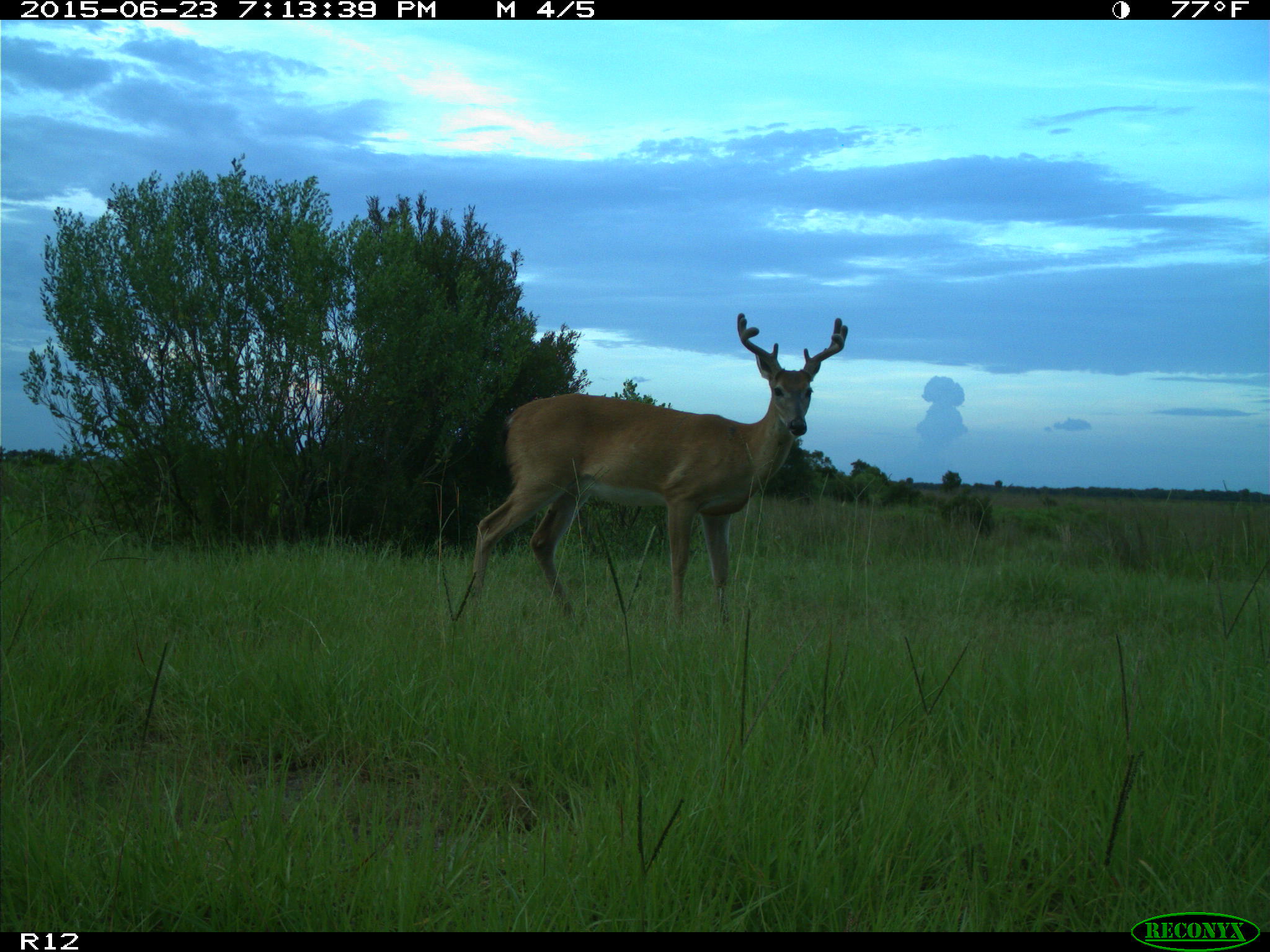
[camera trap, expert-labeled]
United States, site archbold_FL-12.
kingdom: Animalia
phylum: Chordata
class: Mammalia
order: Artiodactyla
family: Cervidae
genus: Odocoileus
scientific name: Odocoileus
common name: deer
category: unidentified deer